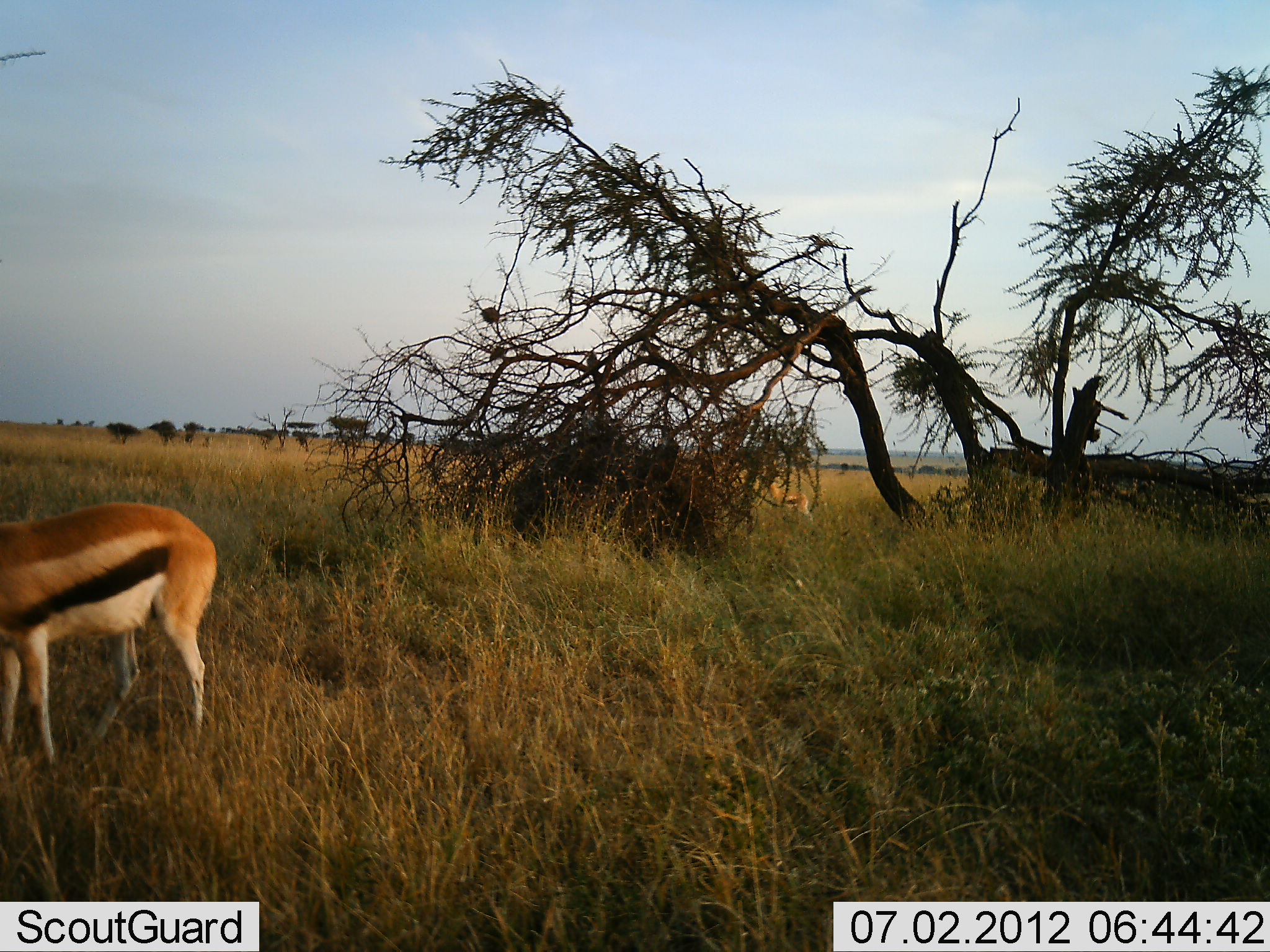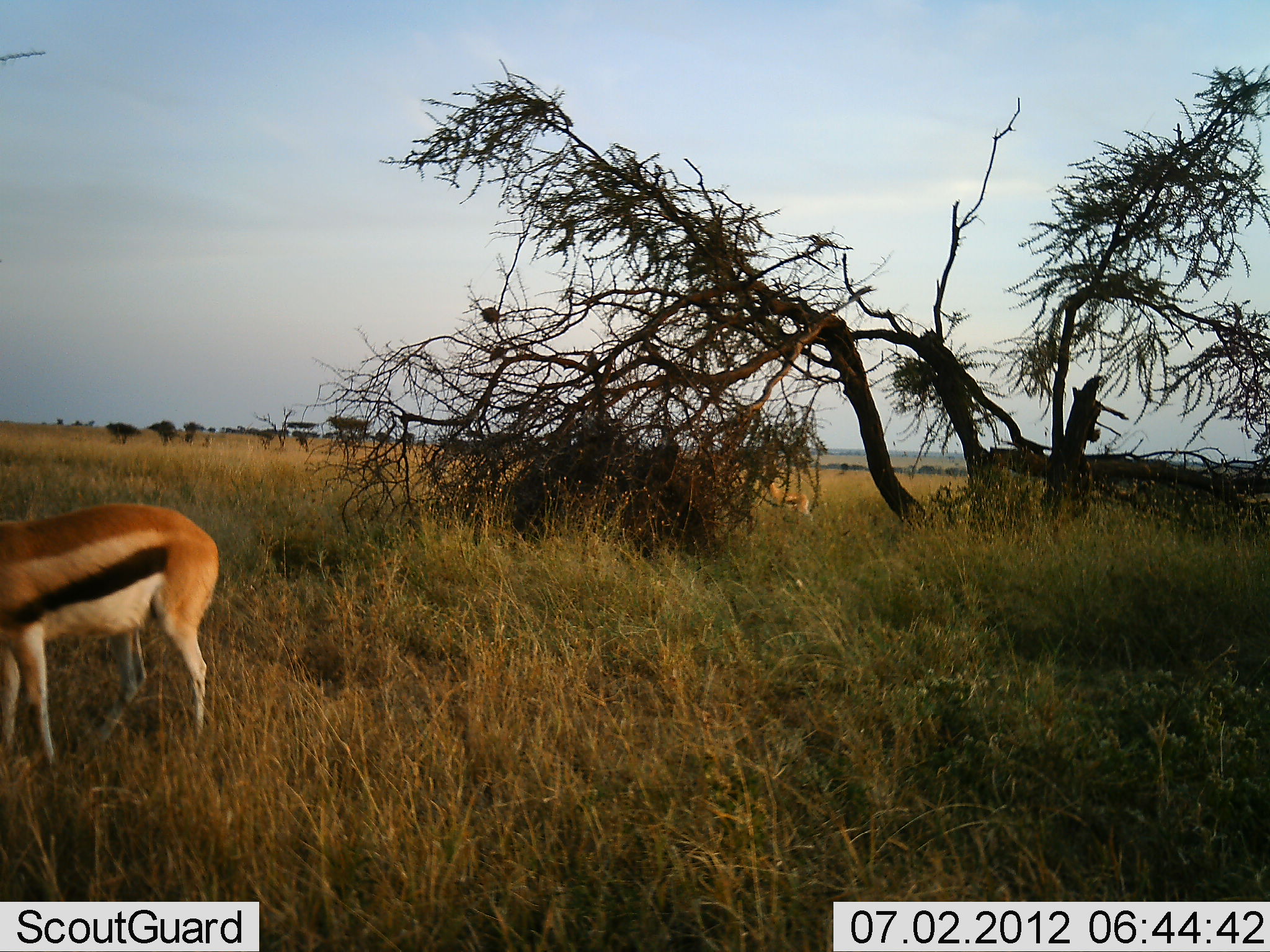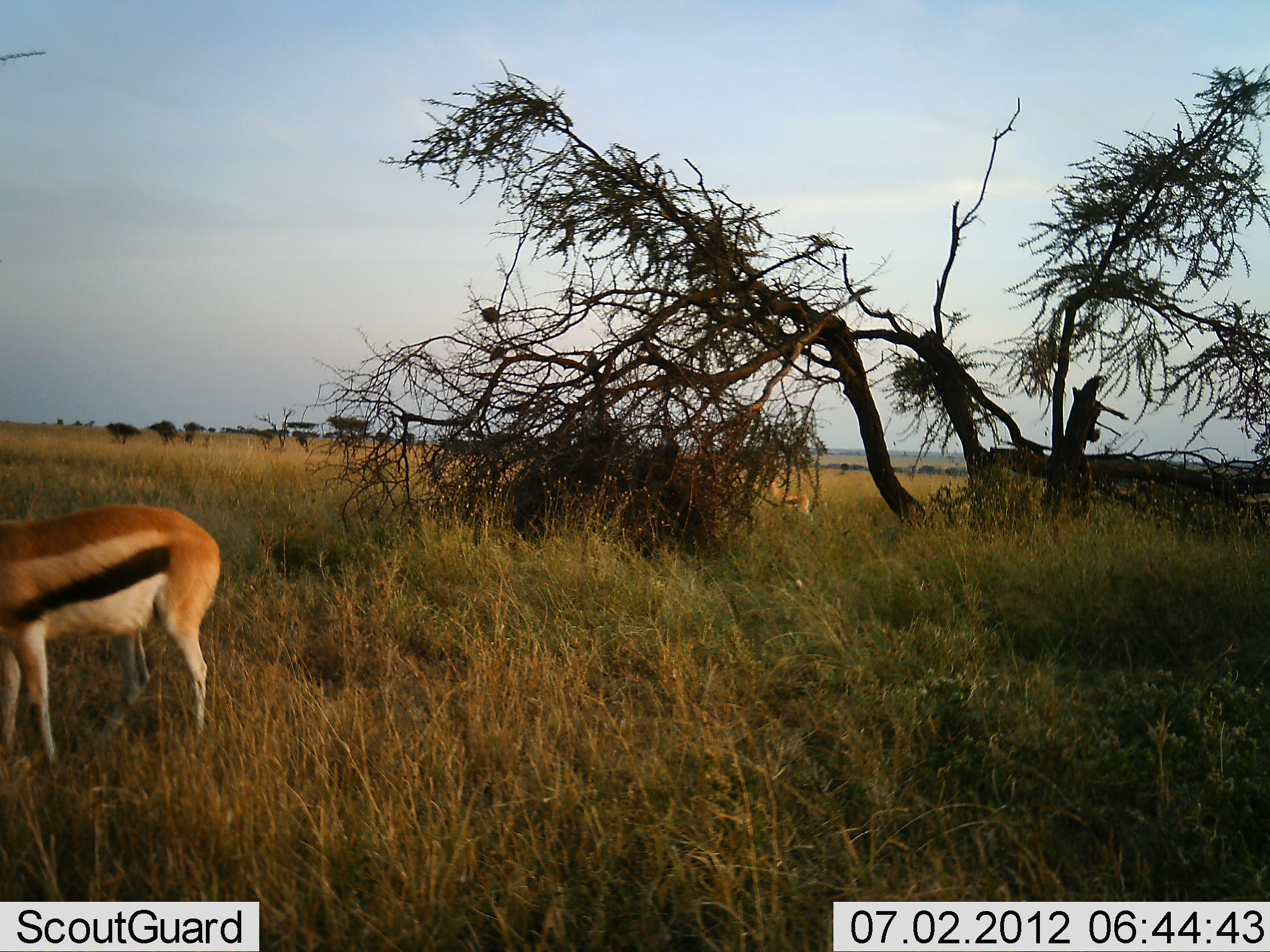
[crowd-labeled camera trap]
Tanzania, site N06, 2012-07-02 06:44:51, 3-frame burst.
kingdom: Animalia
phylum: Chordata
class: Mammalia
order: Artiodactyla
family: Bovidae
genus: Eudorcas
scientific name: Eudorcas thomsonii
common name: thomson's gazelle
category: gazellethomsons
Gazellethomsons (thomson's gazelle) (Eudorcas thomsonii), count 2. Behavior (volunteer vote fractions): standing 80%, resting 0%, moving 0%, interacting 0%. Young present (vote fraction): 0%. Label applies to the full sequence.